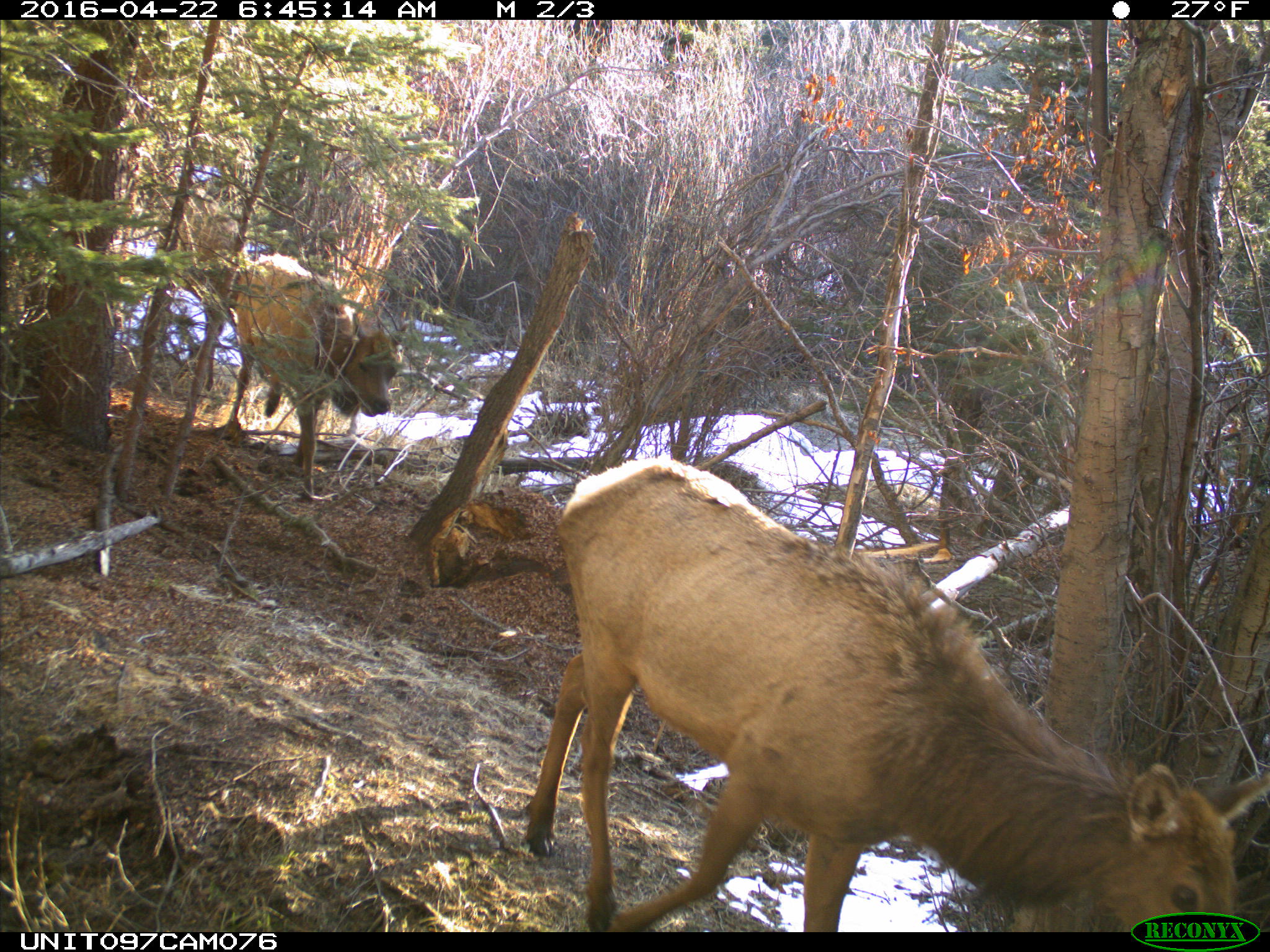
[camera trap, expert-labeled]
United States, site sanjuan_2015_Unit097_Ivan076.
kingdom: Animalia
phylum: Chordata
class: Mammalia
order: Artiodactyla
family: Cervidae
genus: Cervus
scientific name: Cervus elaphus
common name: red deer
Cervus elaphus (red deer).